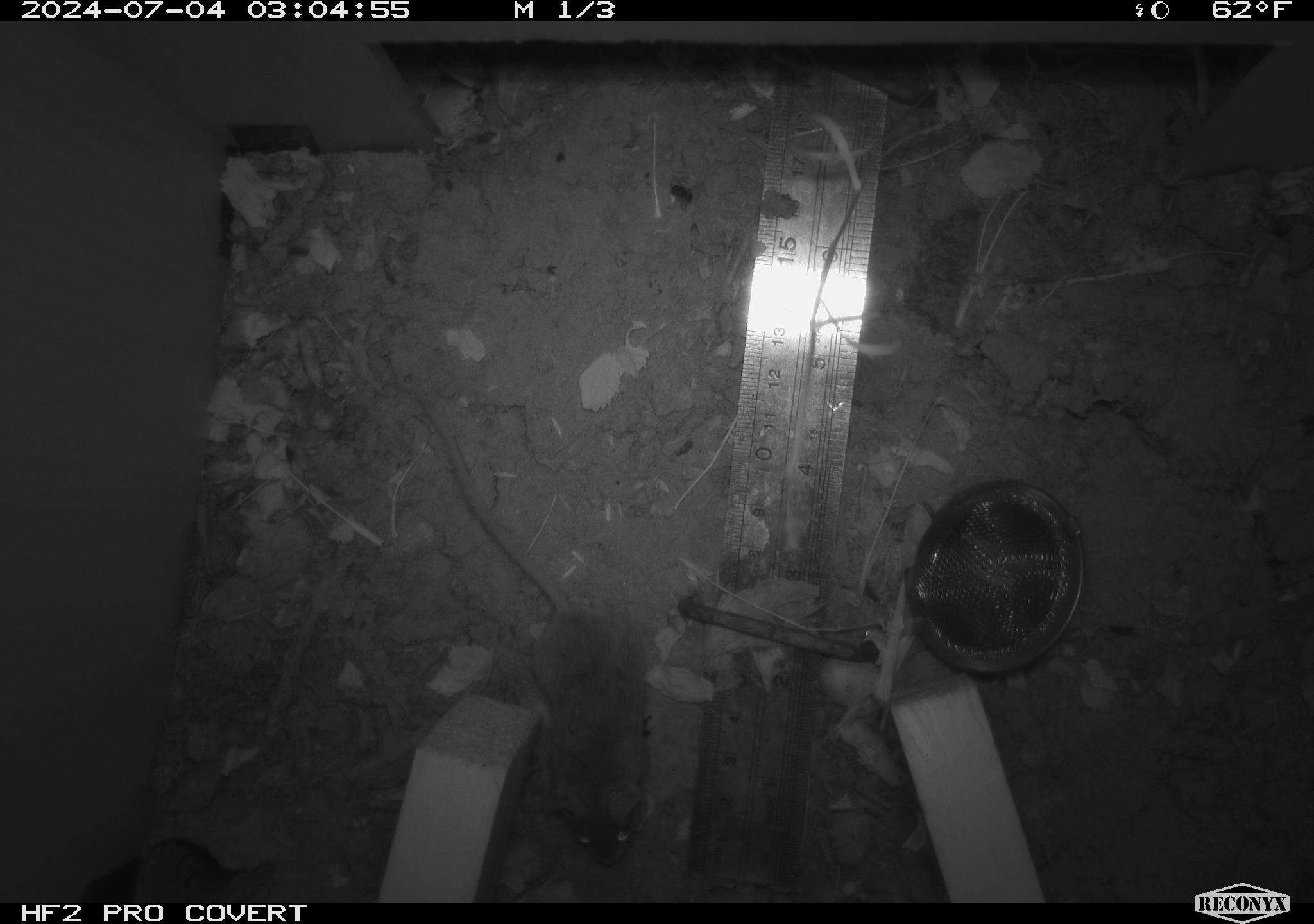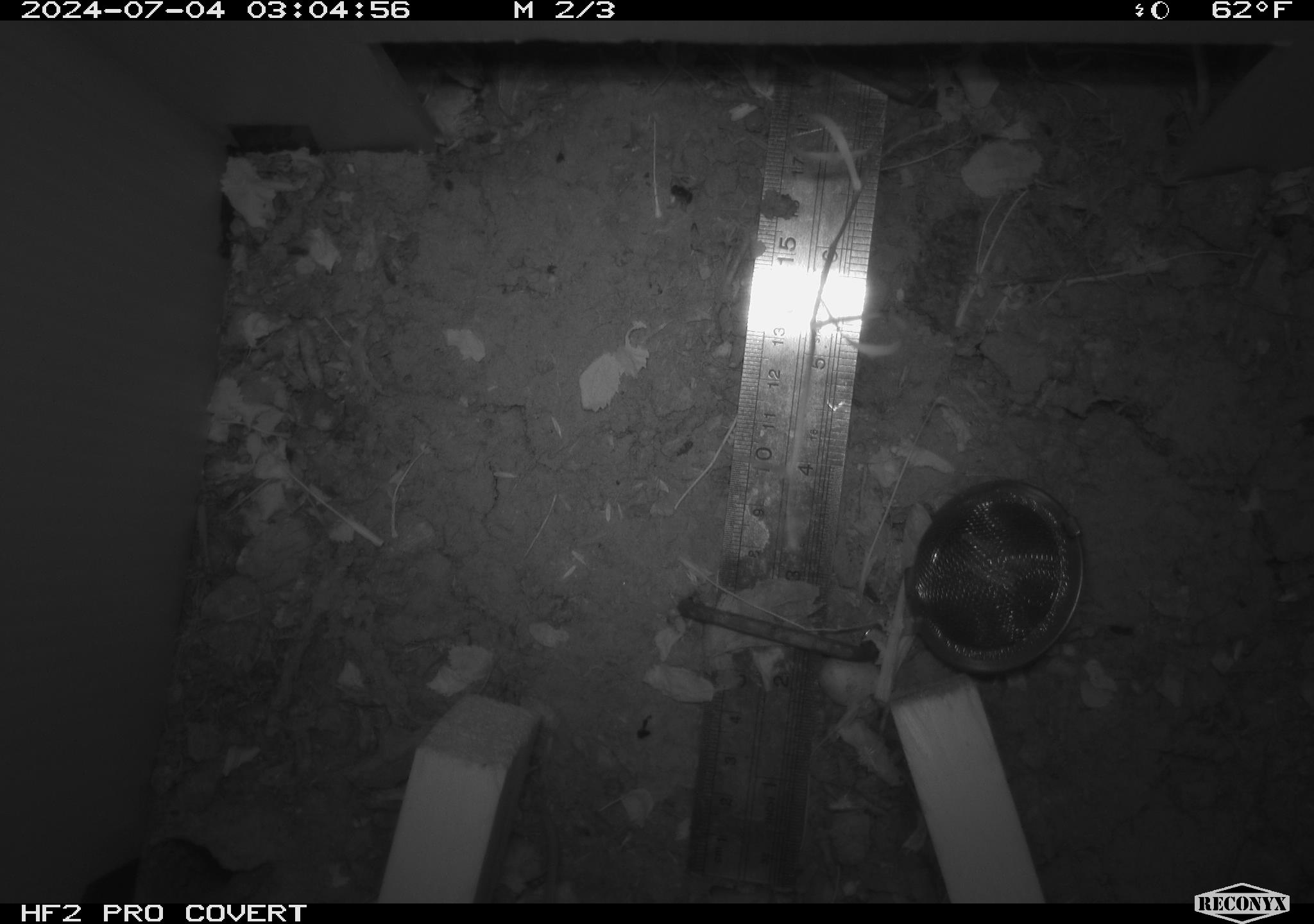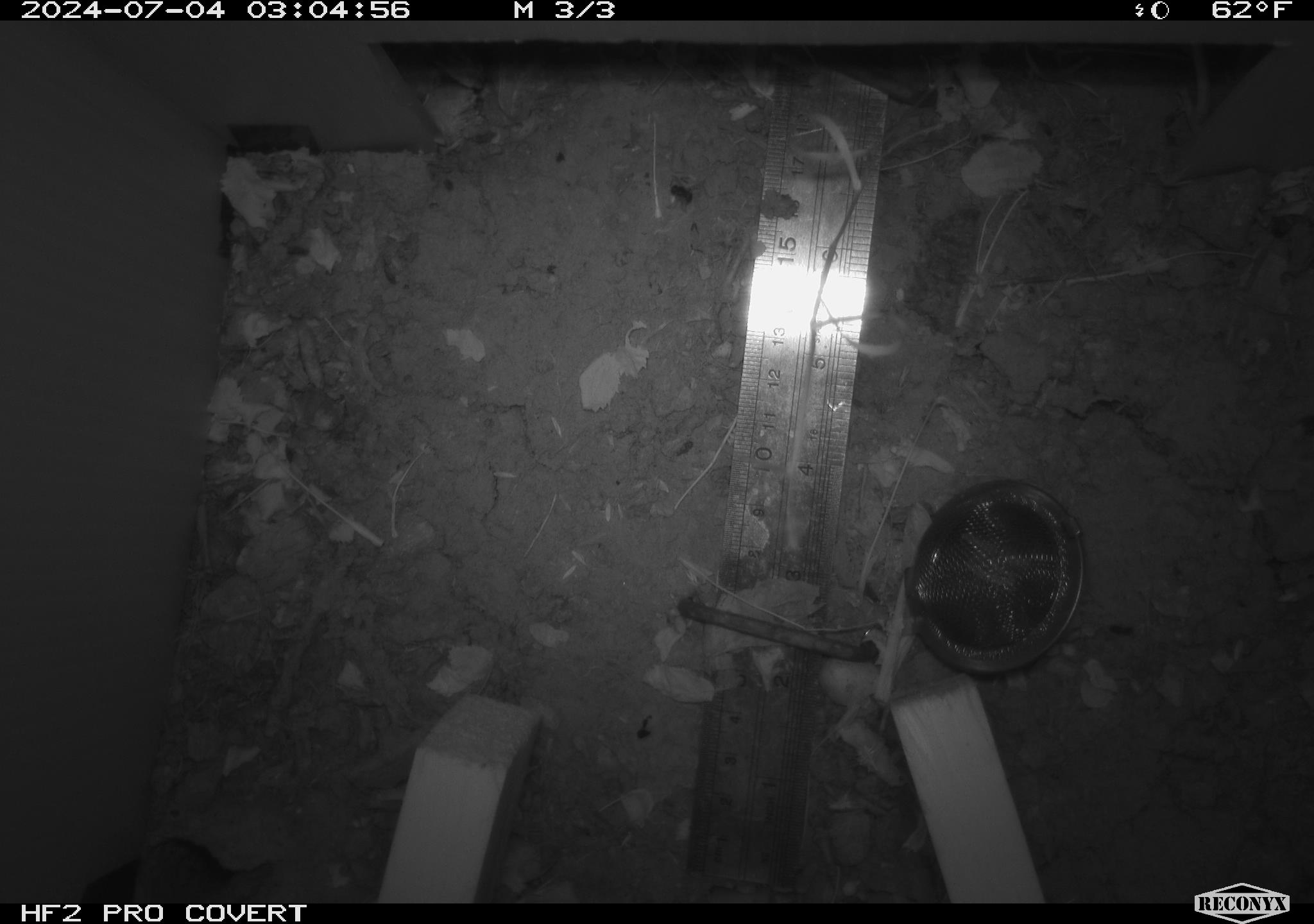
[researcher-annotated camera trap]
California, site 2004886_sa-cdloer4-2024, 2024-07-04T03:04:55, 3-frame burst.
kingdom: Animalia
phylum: Chordata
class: Mammalia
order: Rodentia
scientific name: Rodentia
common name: rodent